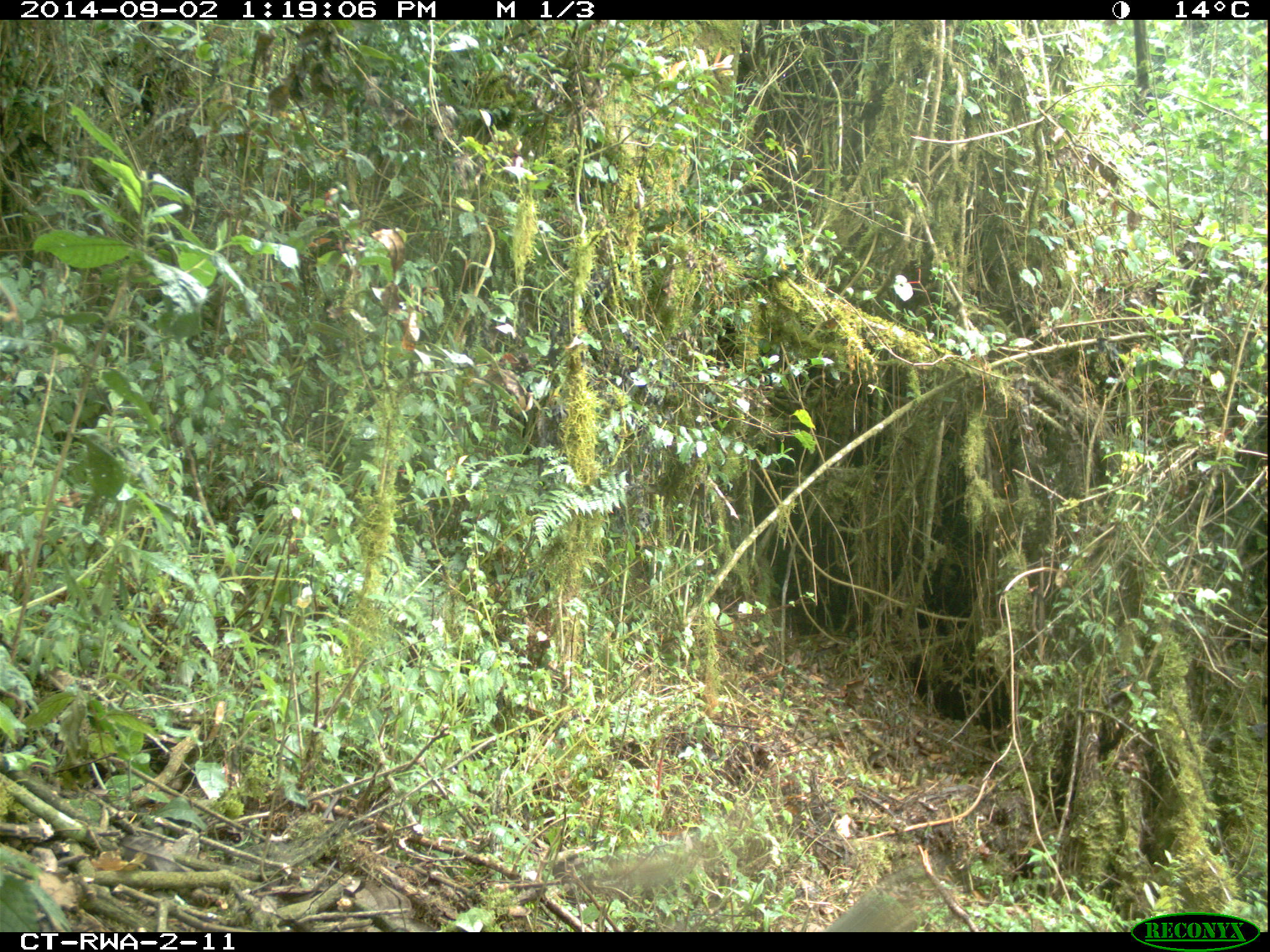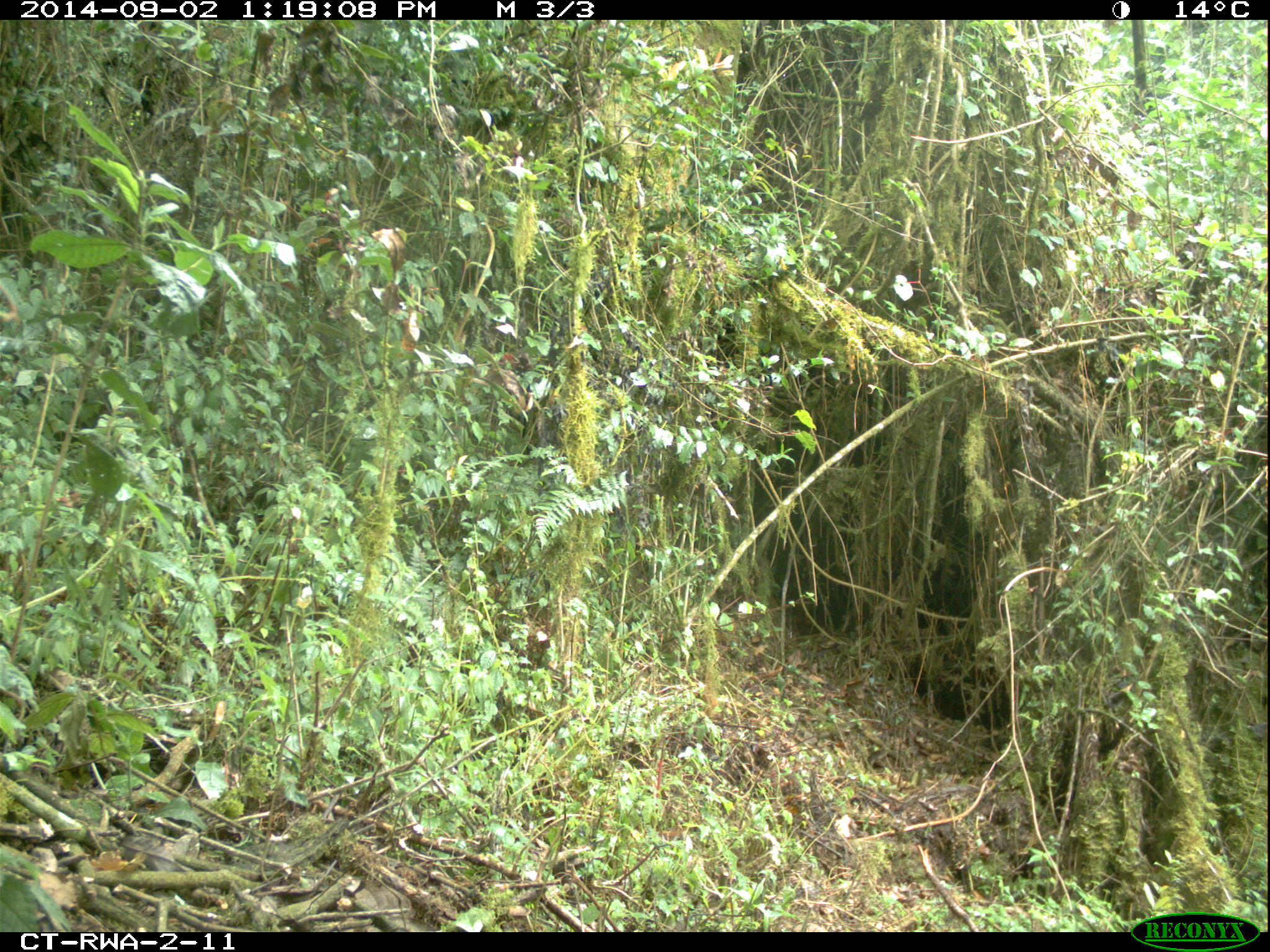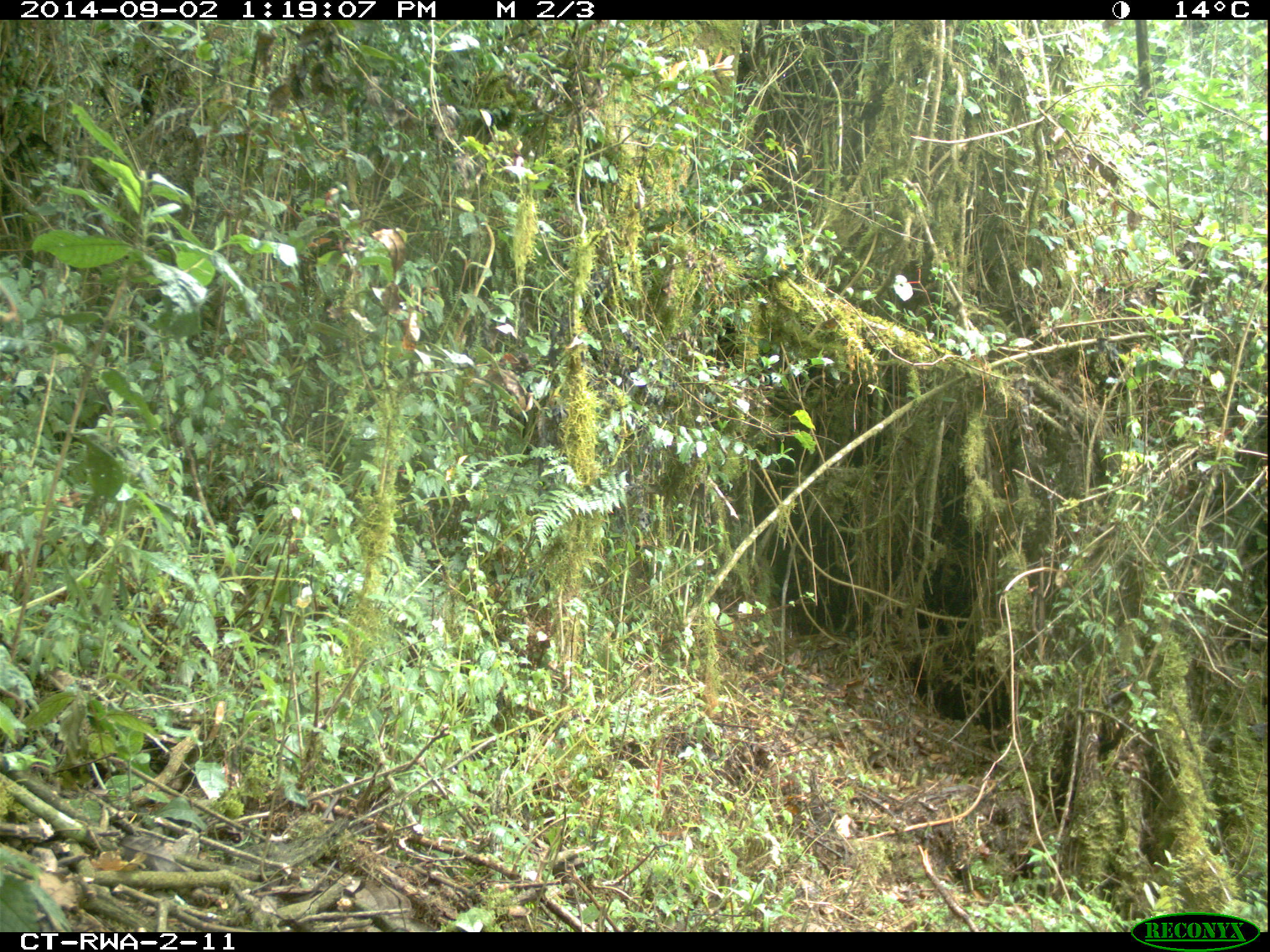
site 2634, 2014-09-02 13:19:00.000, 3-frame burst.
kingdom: Animalia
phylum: Chordata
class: Mammalia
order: Rodentia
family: Sciuridae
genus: Funisciurus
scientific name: Funisciurus carruthersi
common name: carruther's mountain squirrel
Funisciurus carruthersi (carruther's mountain squirrel), count 1.